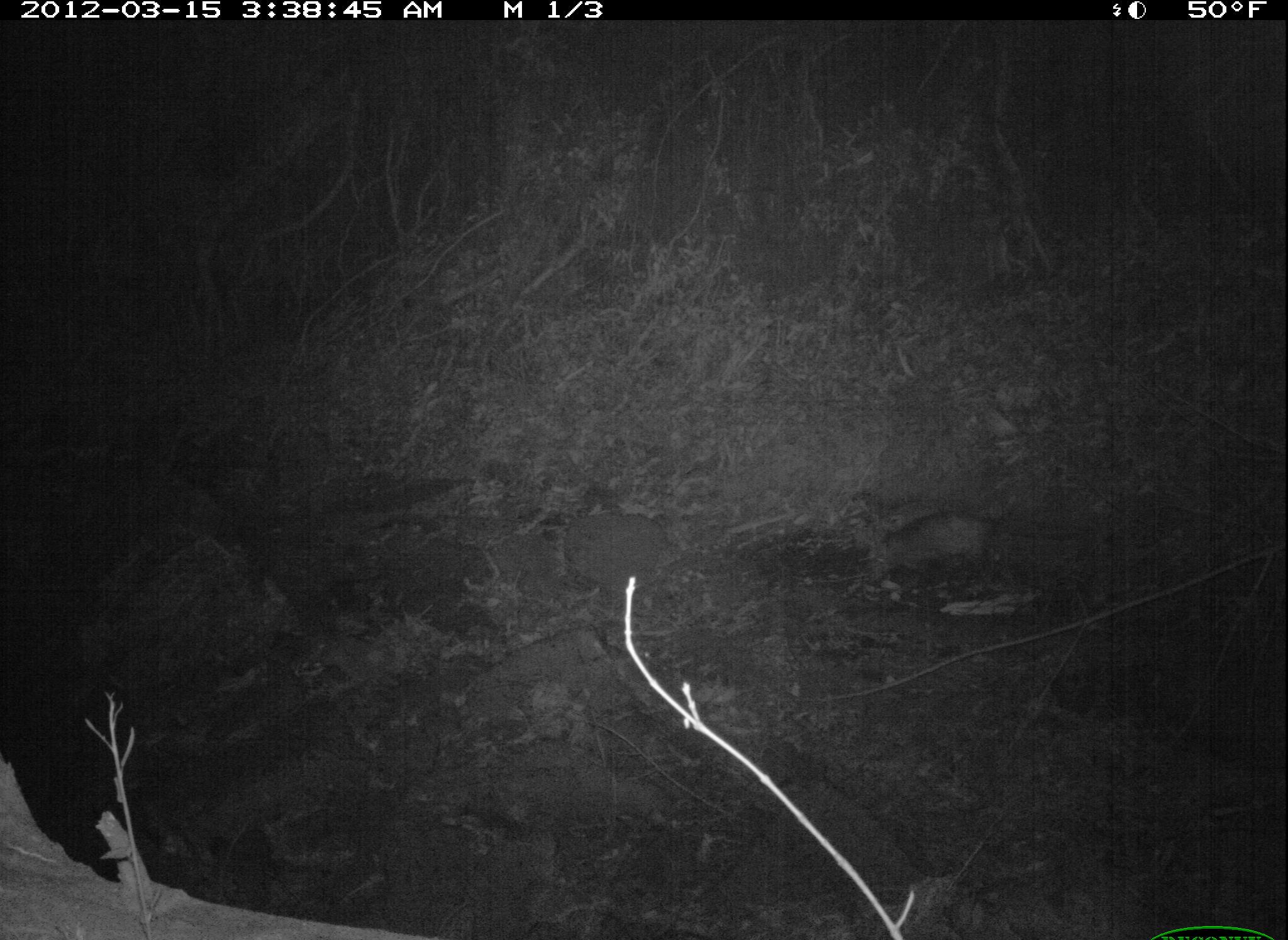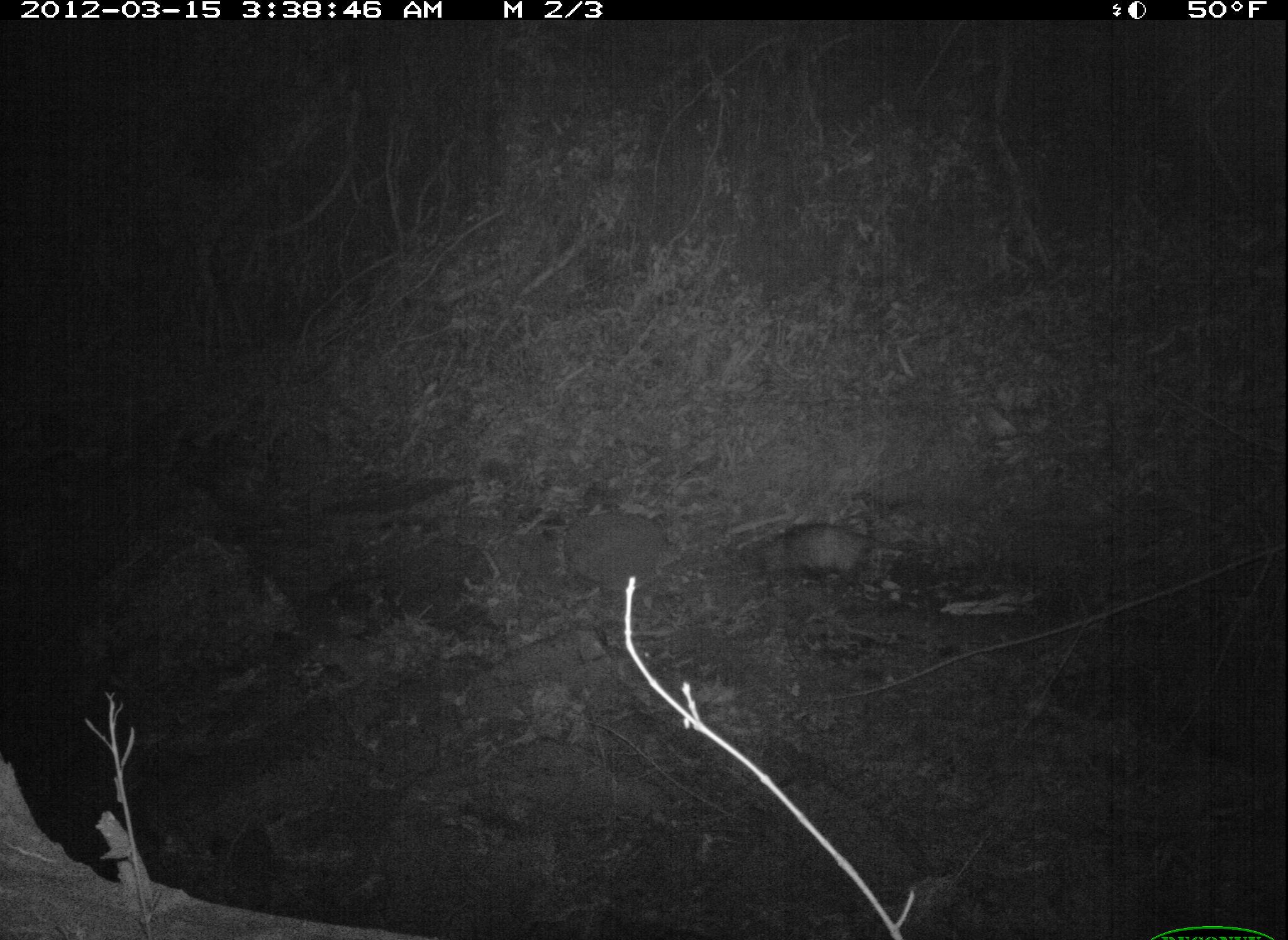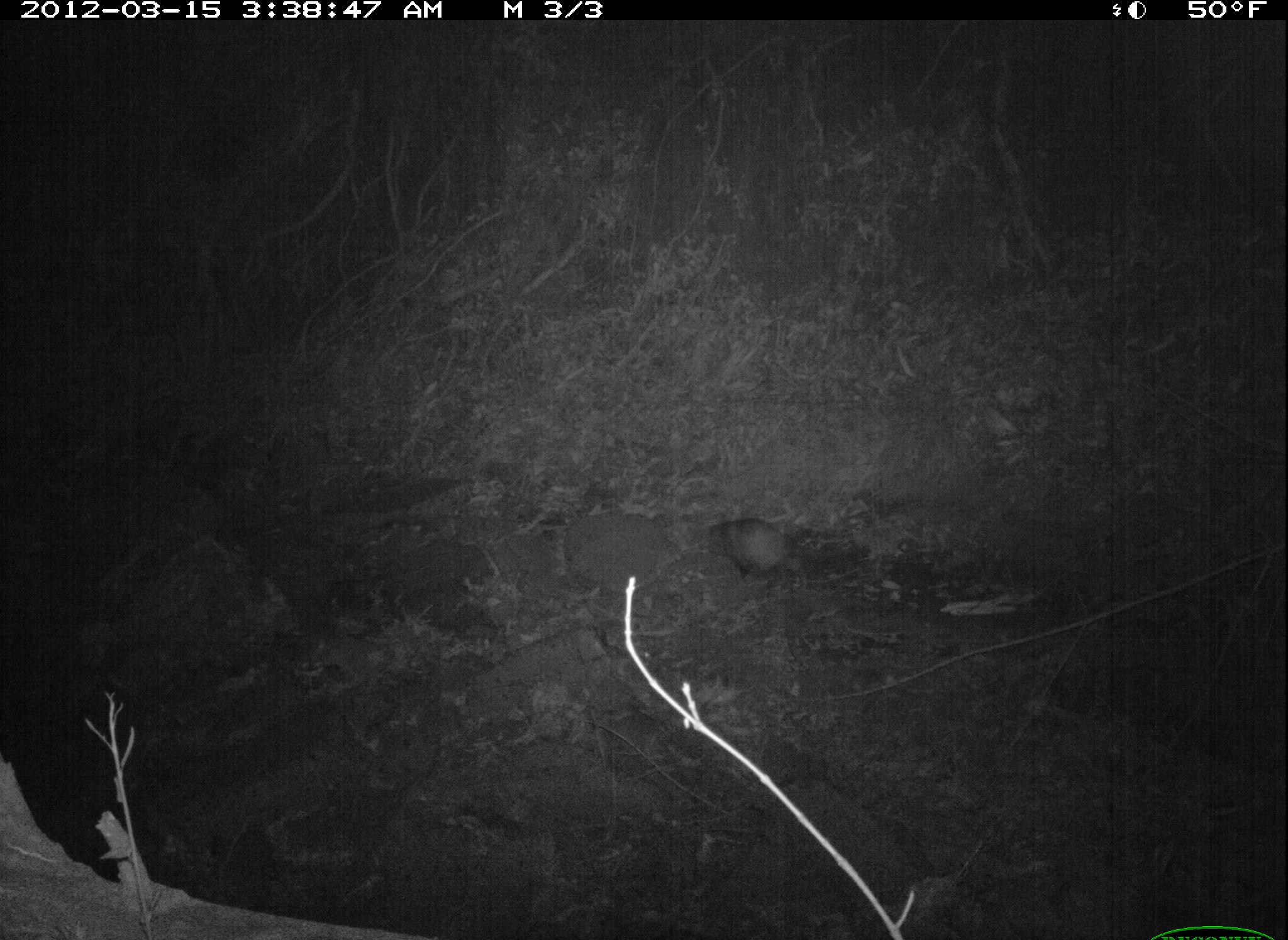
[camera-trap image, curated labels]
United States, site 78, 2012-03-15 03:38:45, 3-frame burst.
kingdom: Animalia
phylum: Chordata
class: Mammalia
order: Didelphimorphia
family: Didelphidae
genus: Didelphis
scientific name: Didelphis virginiana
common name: virginia opossum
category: opossum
Opossum (virginia opossum) (Didelphis virginiana).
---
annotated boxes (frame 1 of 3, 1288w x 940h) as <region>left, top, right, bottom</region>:
opossum: <region>857, 499, 1022, 591</region>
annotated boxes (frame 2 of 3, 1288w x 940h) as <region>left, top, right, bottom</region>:
opossum: <region>737, 514, 940, 606</region>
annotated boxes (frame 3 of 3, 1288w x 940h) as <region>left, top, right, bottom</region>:
opossum: <region>689, 507, 811, 596</region>